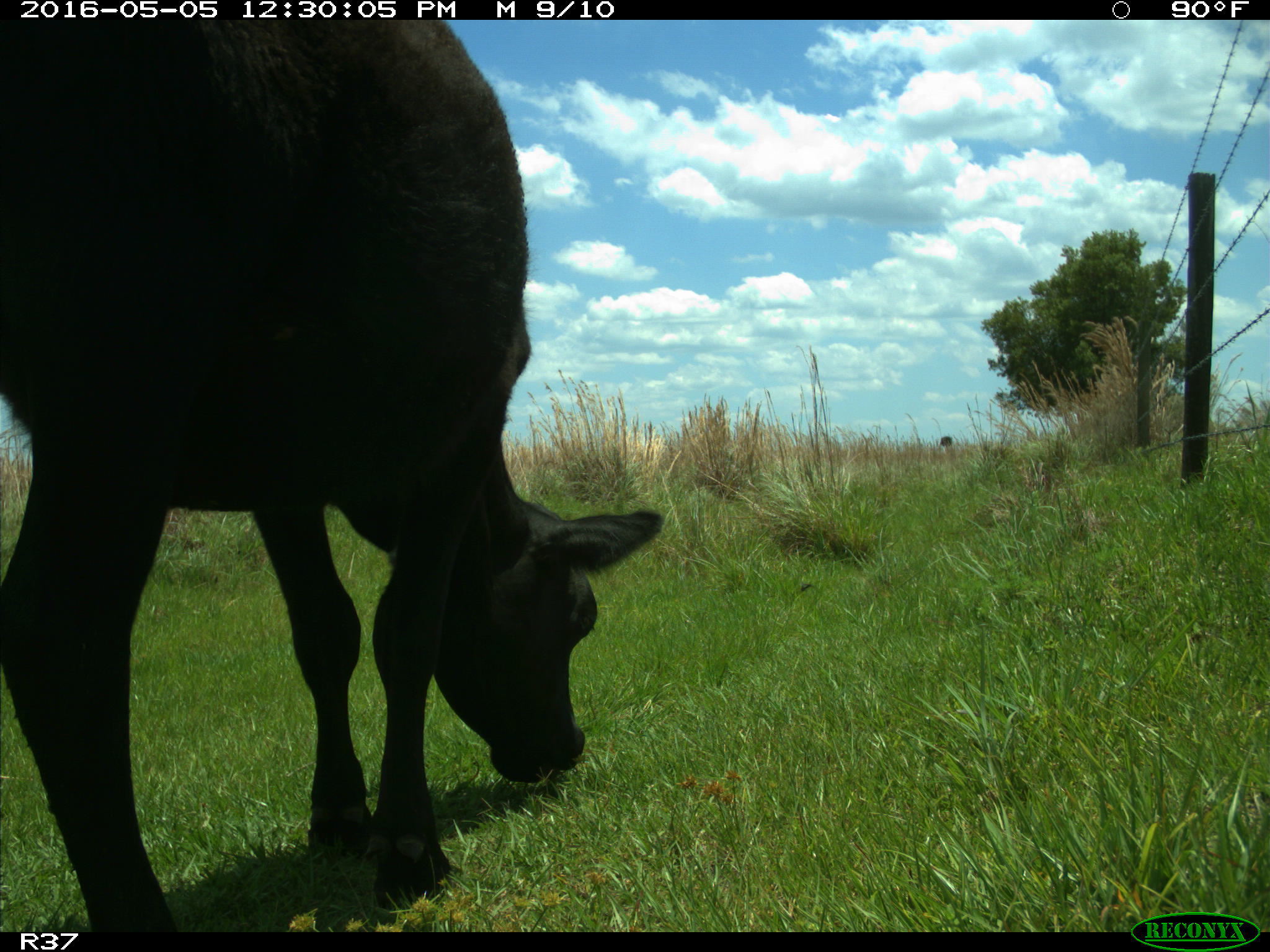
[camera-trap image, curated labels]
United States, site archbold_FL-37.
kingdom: Animalia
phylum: Chordata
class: Mammalia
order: Artiodactyla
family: Bovidae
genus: Bos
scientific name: Bos taurus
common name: domestic cow